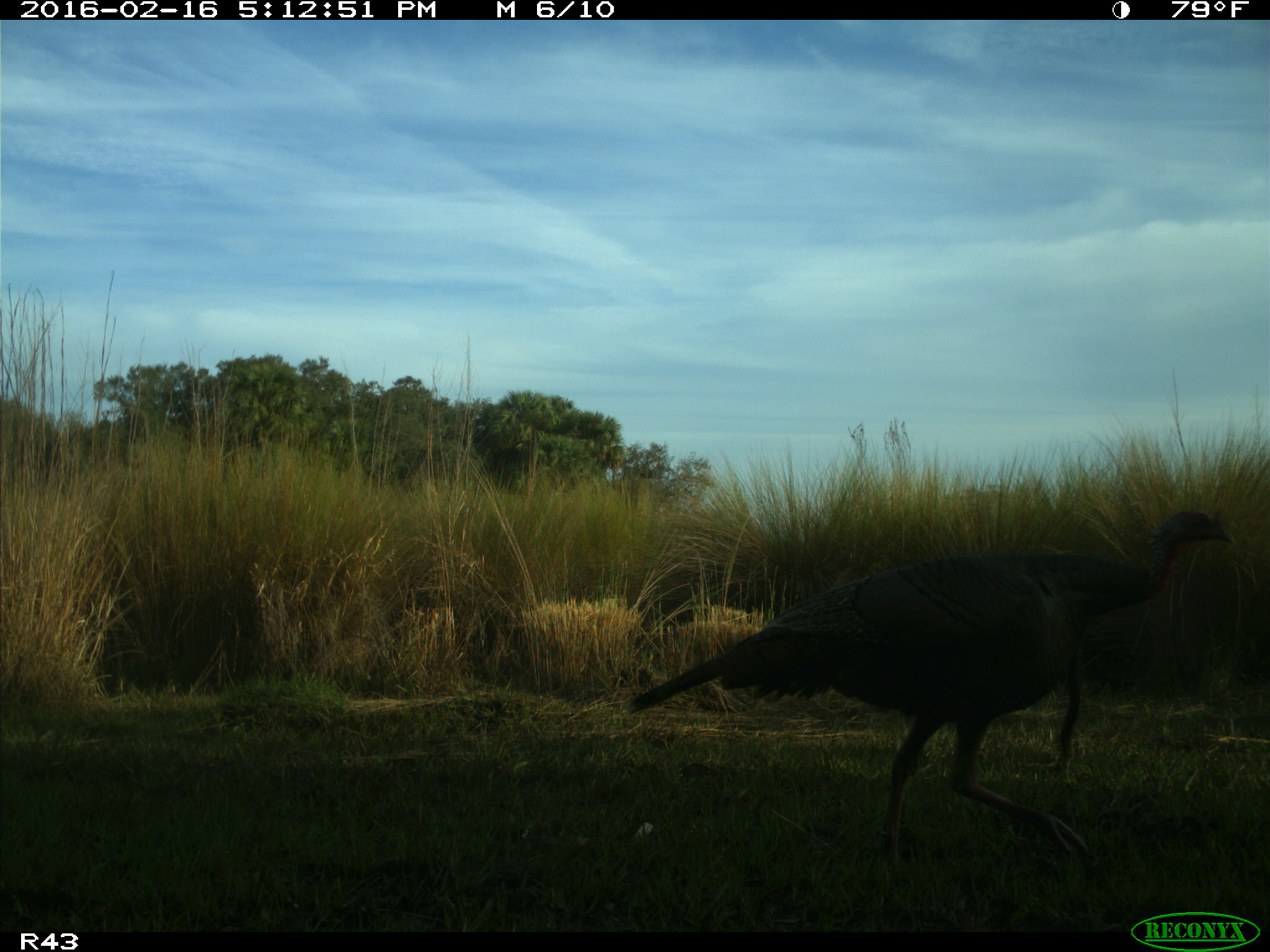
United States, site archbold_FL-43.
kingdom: Animalia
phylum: Chordata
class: Aves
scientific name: Aves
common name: birds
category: unidentified bird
Unidentified bird (birds) (Aves).